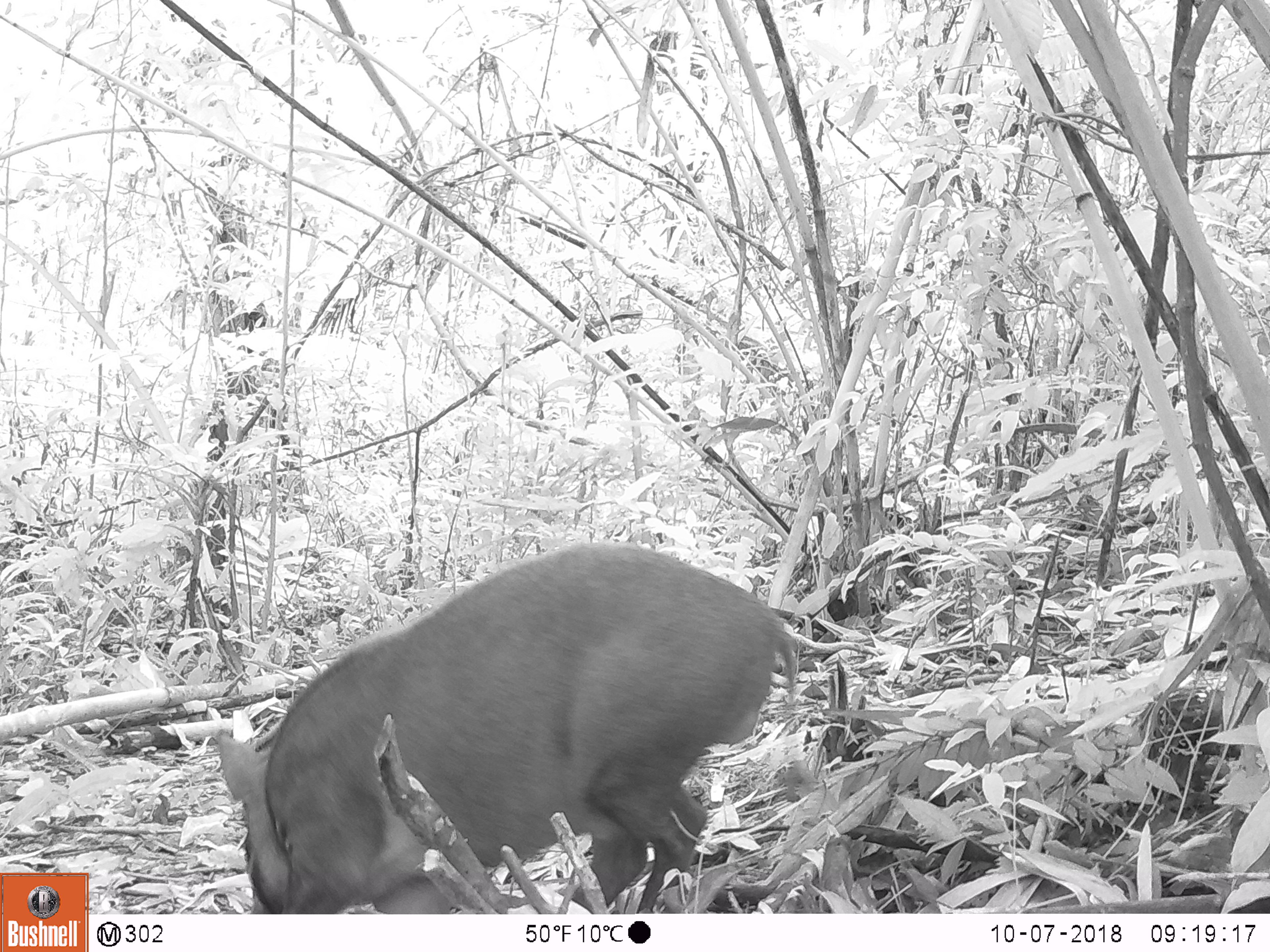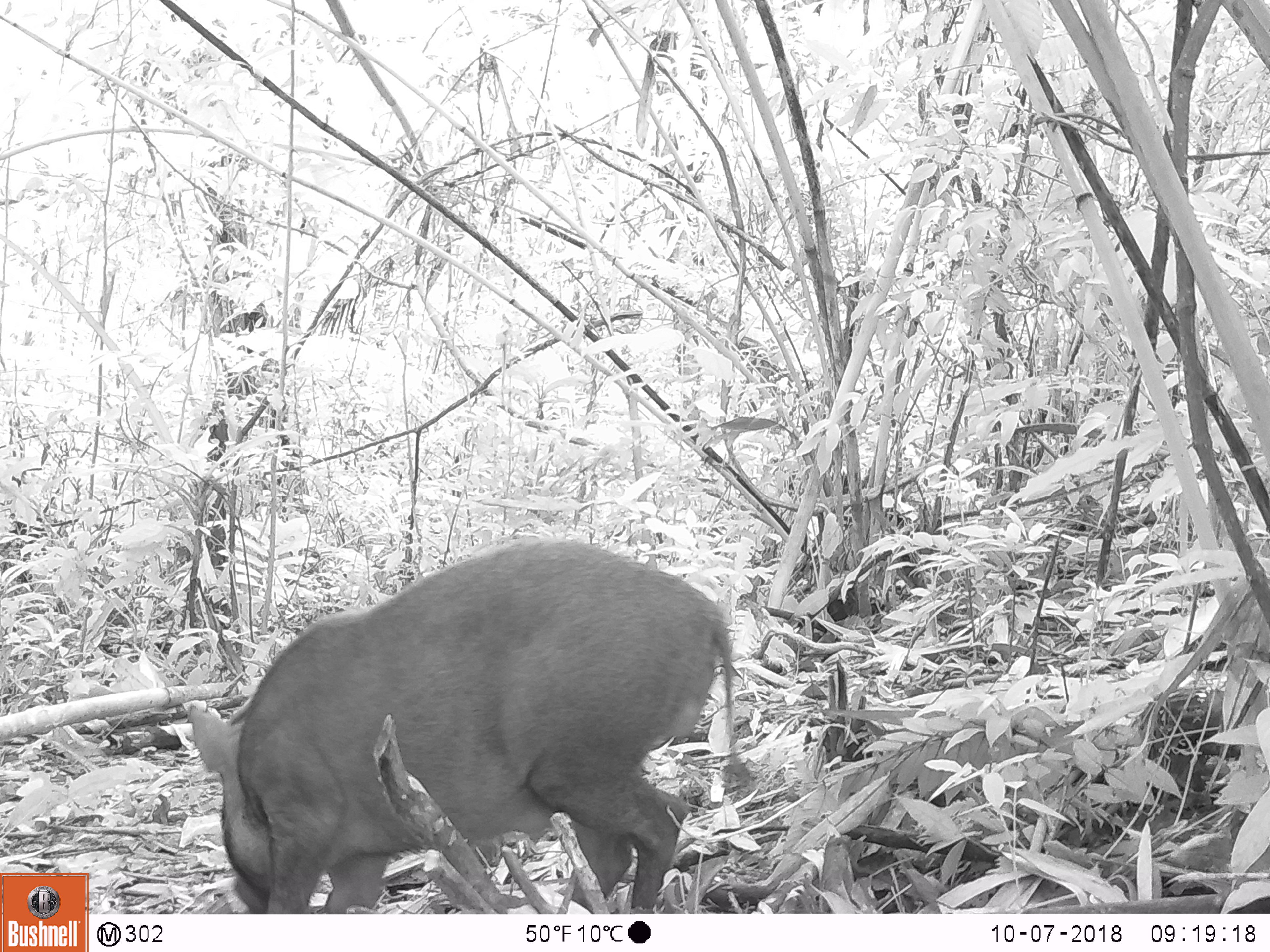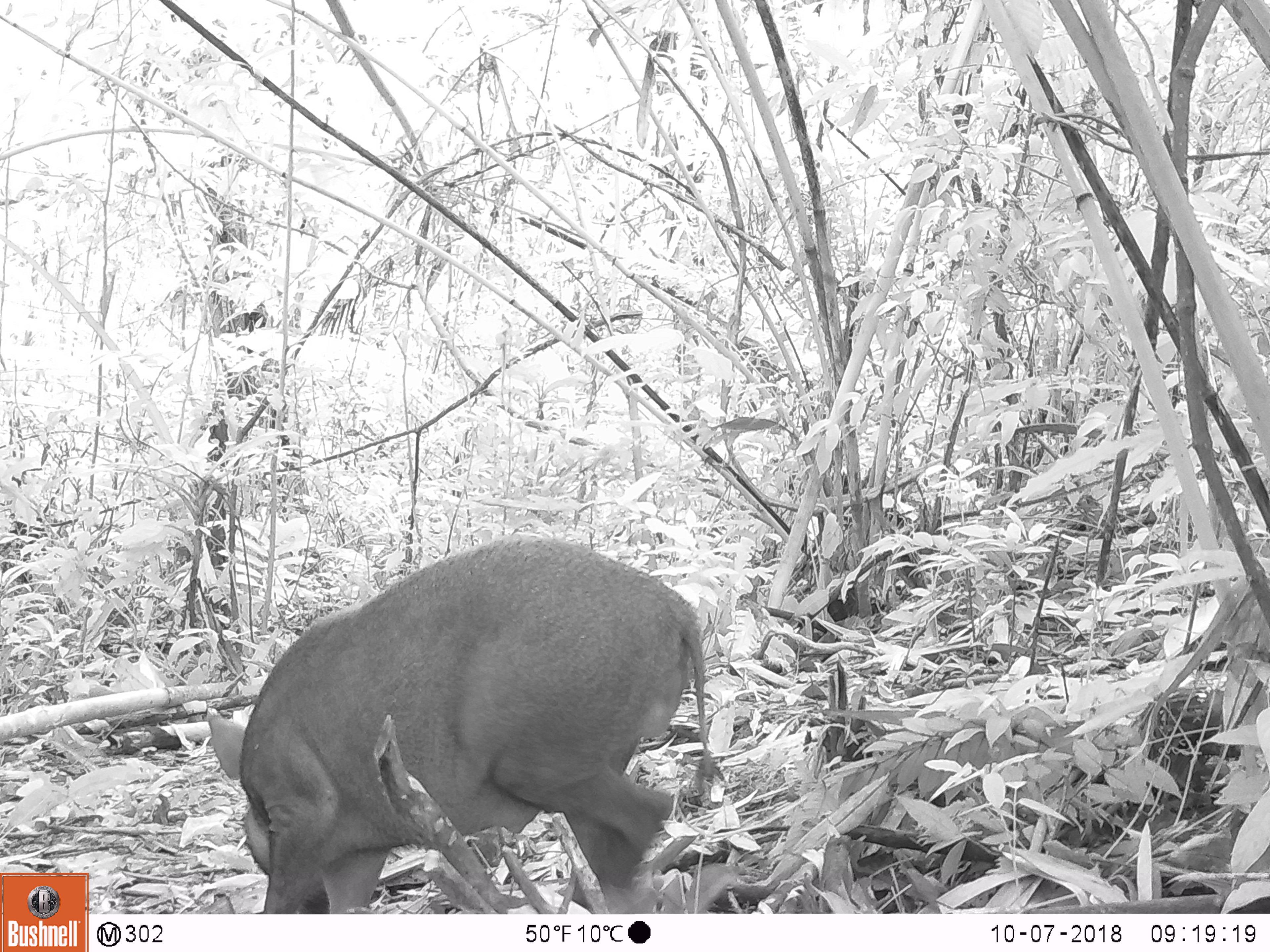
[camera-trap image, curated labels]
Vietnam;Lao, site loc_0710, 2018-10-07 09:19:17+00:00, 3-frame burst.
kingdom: Animalia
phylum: Chordata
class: Mammalia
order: Artiodactyla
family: Suidae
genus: Sus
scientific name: Sus scrofa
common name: eurasian wild pig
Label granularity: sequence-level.